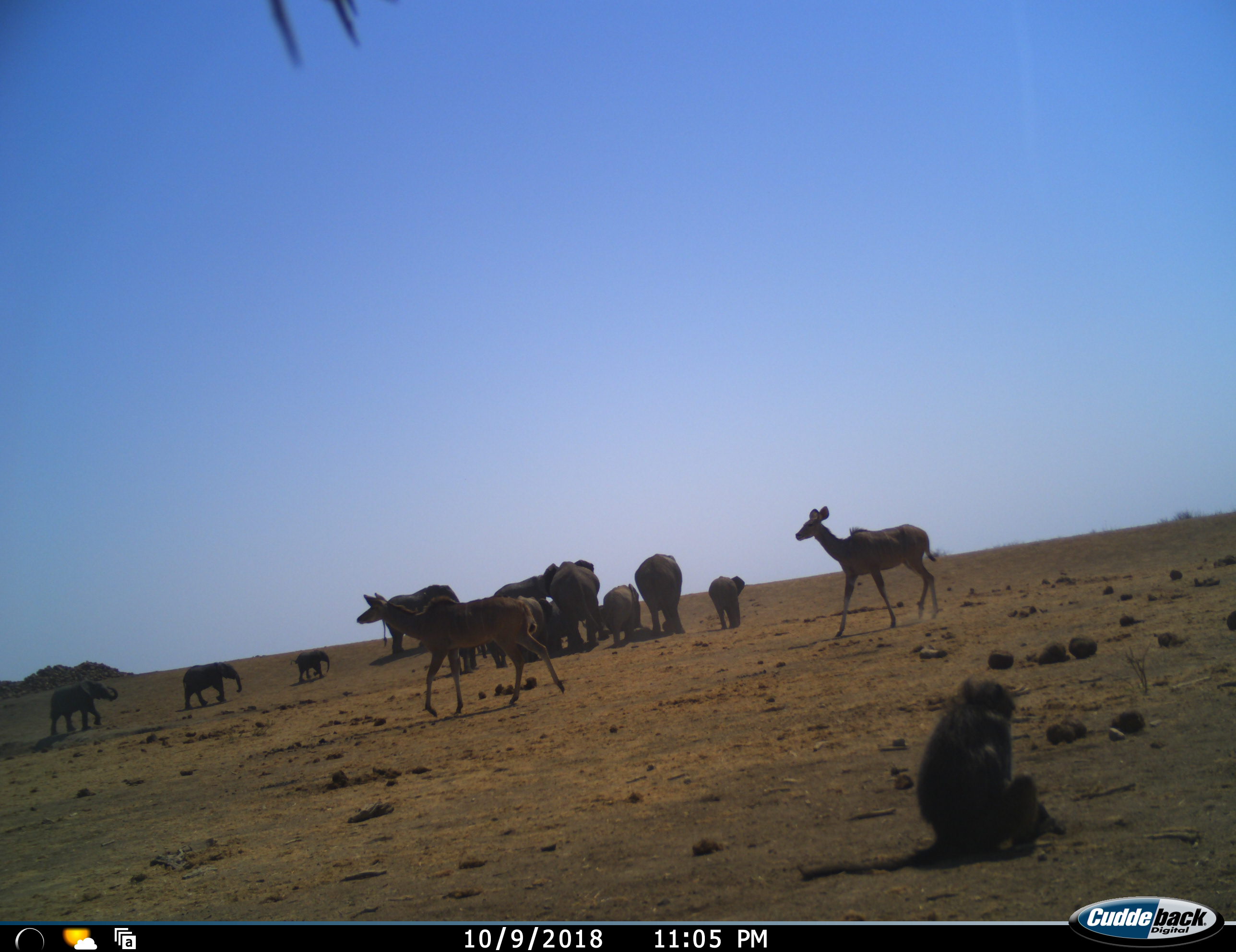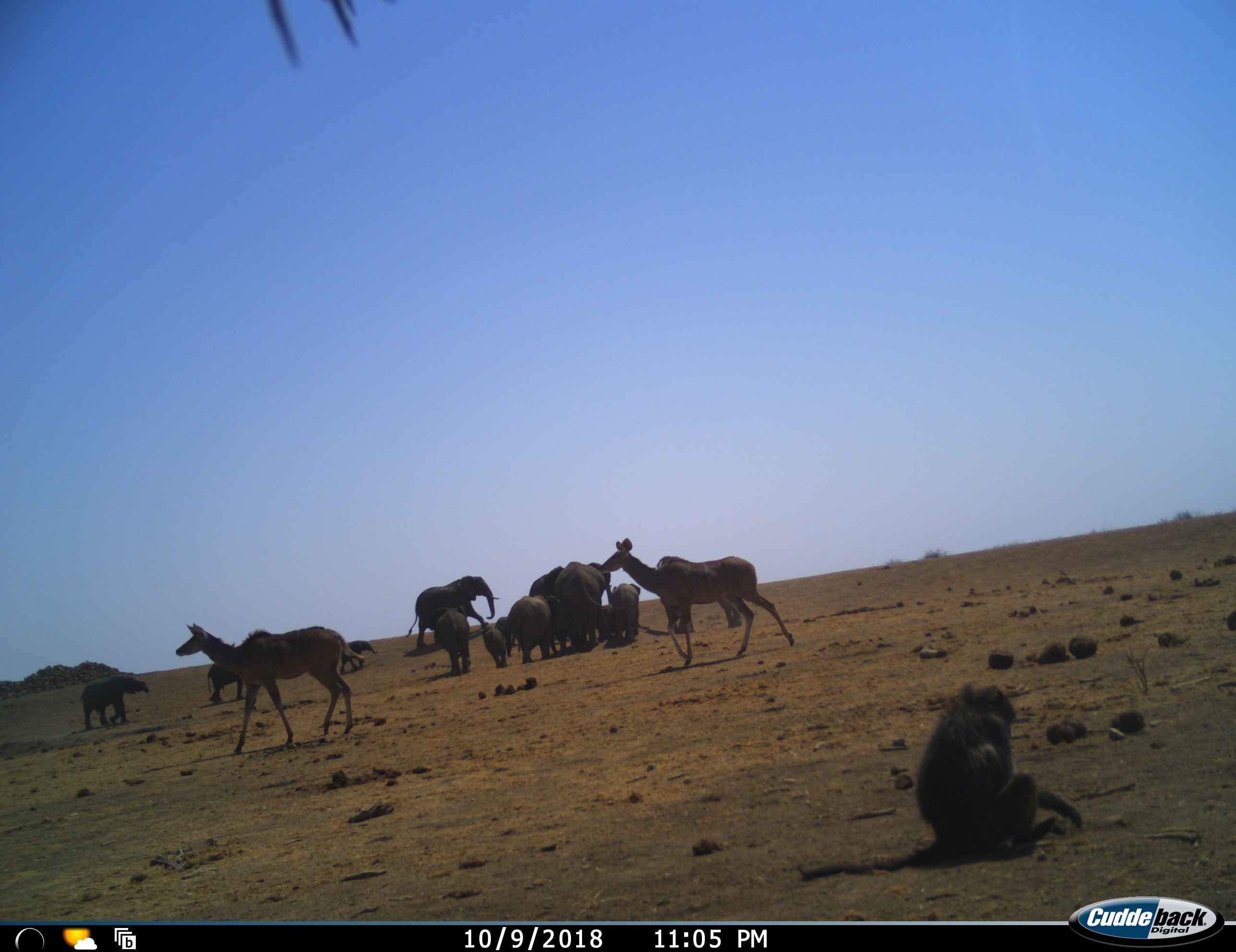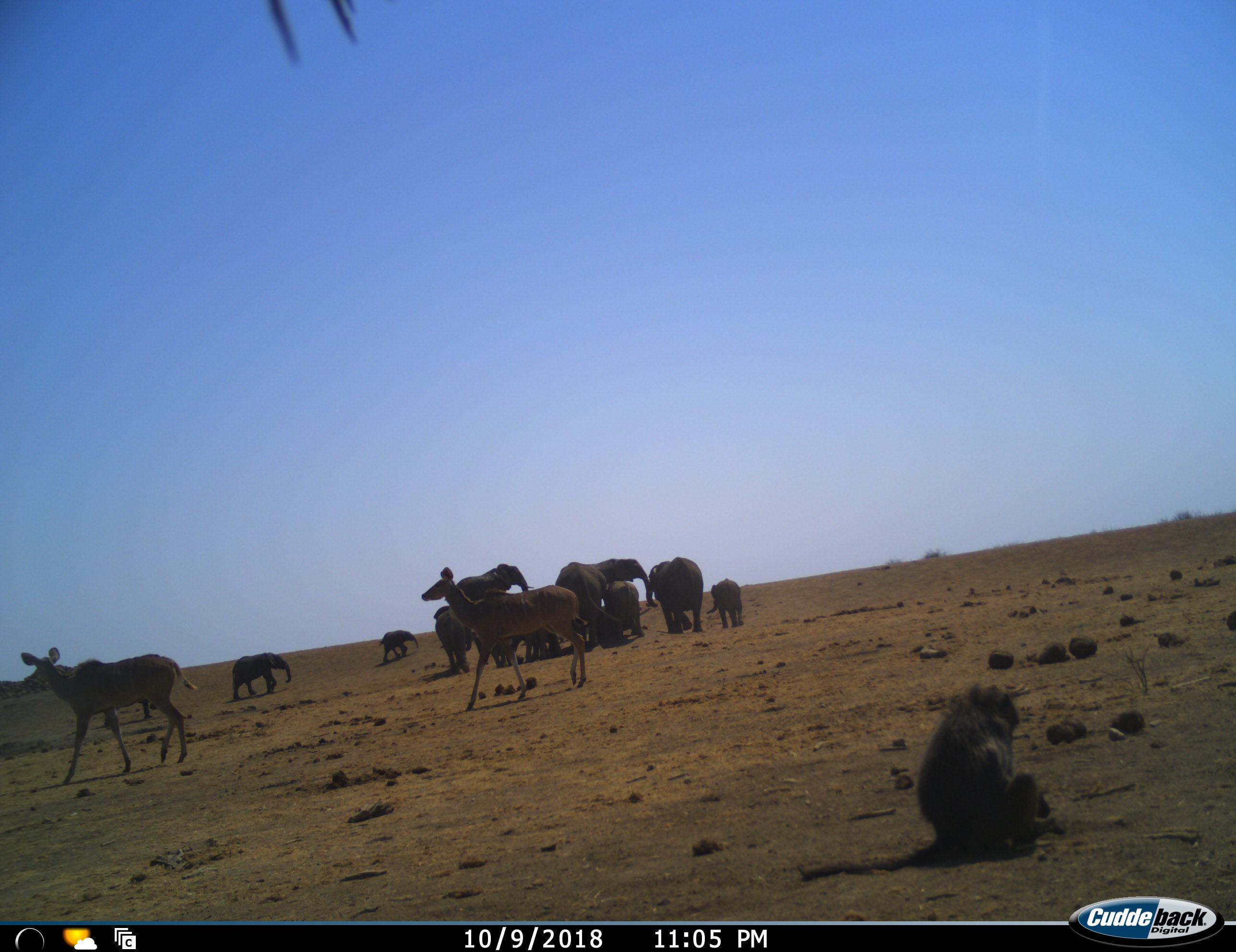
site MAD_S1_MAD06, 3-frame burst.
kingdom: Animalia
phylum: Chordata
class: Mammalia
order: Primates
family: Cercopithecidae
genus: Papio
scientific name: Papio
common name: baboon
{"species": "baboon (Papio)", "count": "1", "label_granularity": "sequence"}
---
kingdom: Animalia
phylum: Chordata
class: Mammalia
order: Proboscidea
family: Elephantidae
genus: Loxodonta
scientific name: Loxodonta africana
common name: african bush elephant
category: elephant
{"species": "elephant (african bush elephant) (Loxodonta africana)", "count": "11-50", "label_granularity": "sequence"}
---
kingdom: Animalia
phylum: Chordata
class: Mammalia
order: Artiodactyla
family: Bovidae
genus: Tragelaphus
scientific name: Tragelaphus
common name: kudu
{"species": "kudu (Tragelaphus)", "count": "2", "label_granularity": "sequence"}